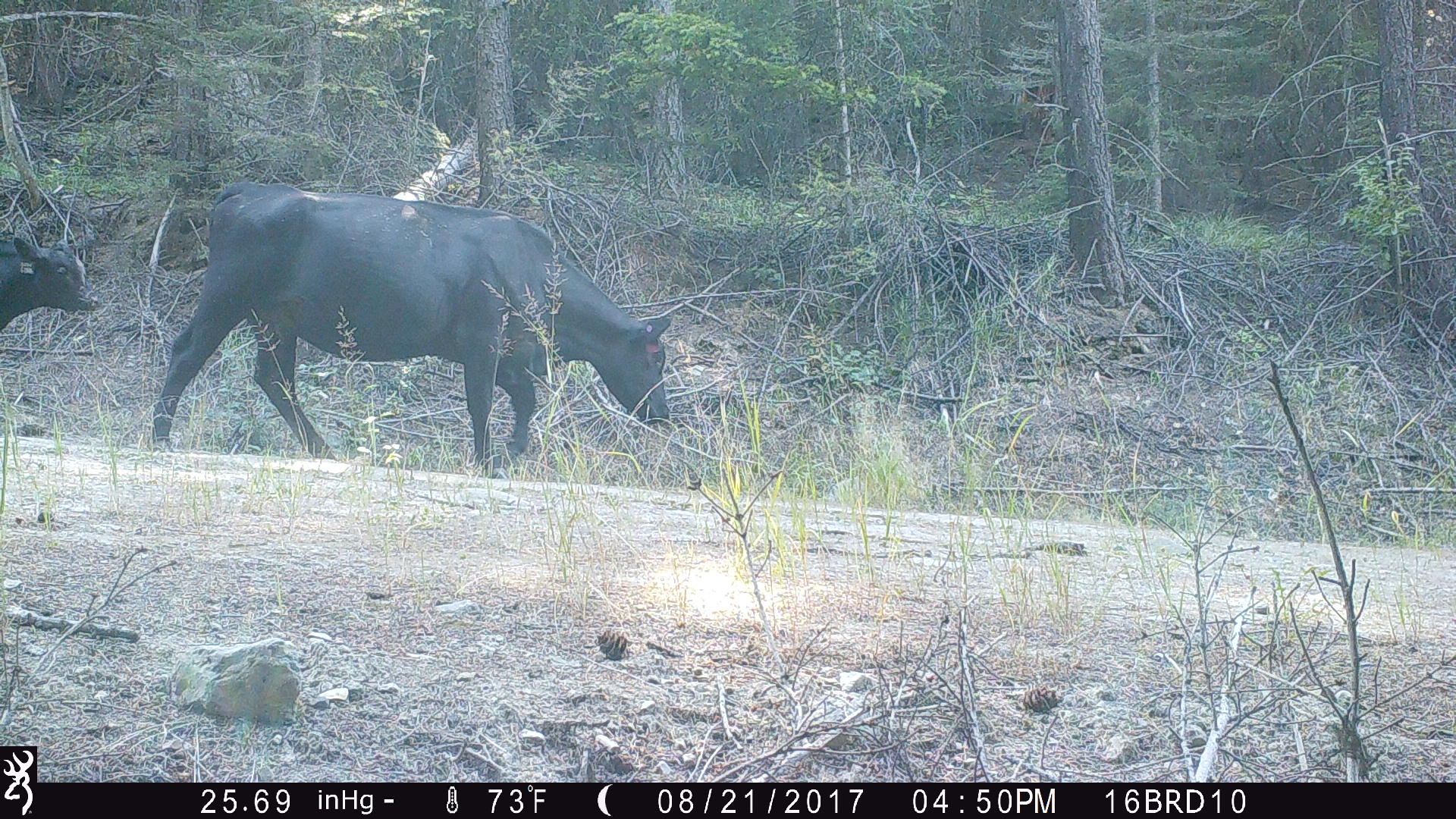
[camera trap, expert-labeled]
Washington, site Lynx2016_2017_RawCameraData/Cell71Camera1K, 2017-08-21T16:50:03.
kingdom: Animalia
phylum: Chordata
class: Mammalia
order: Artiodactyla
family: Bovidae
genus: Bos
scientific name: Bos taurus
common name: domestic cattle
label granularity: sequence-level